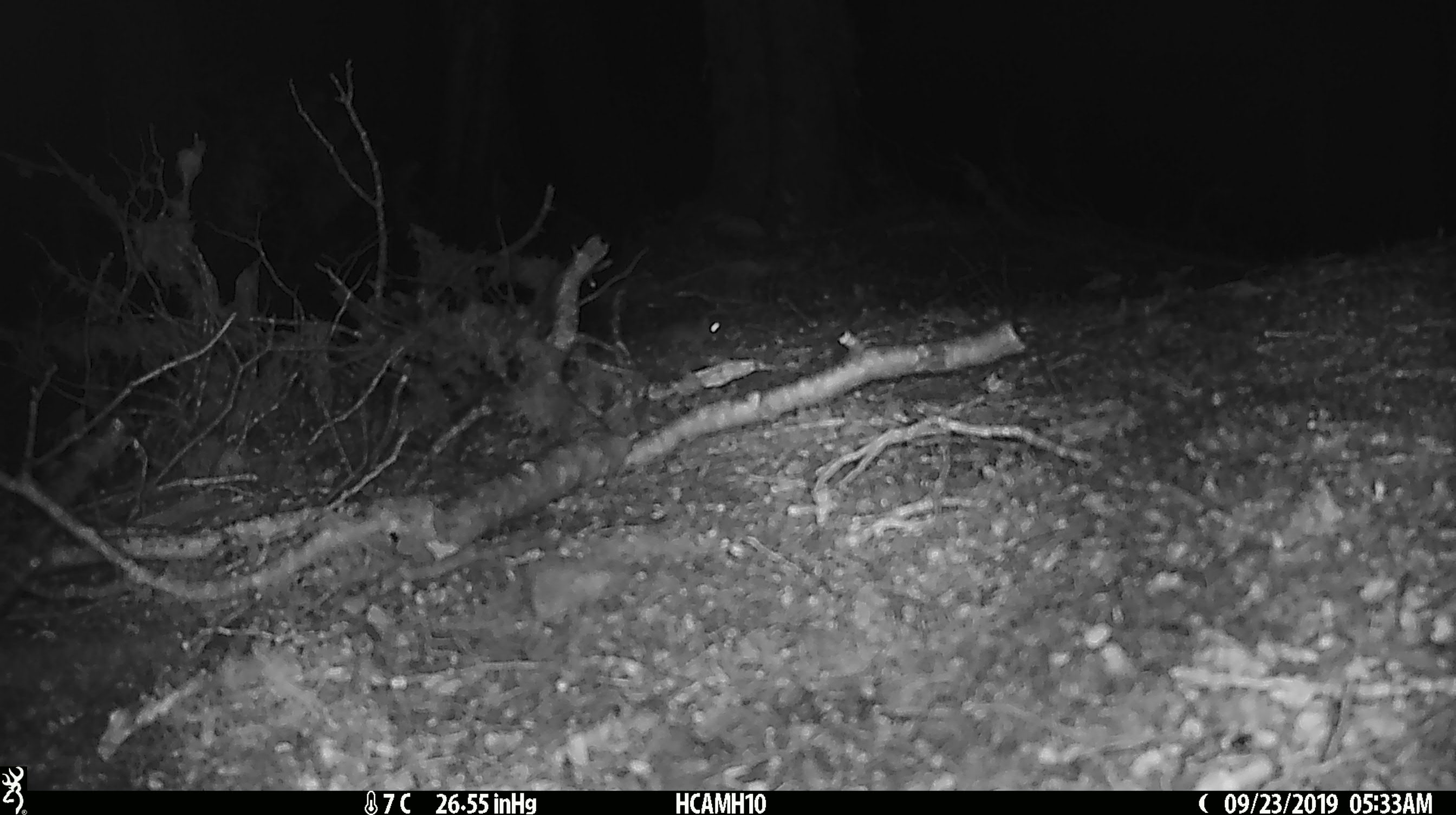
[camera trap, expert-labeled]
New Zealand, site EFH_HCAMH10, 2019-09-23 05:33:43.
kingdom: Animalia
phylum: Chordata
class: Mammalia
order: Rodentia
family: Muridae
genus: Mus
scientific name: Mus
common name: mouse